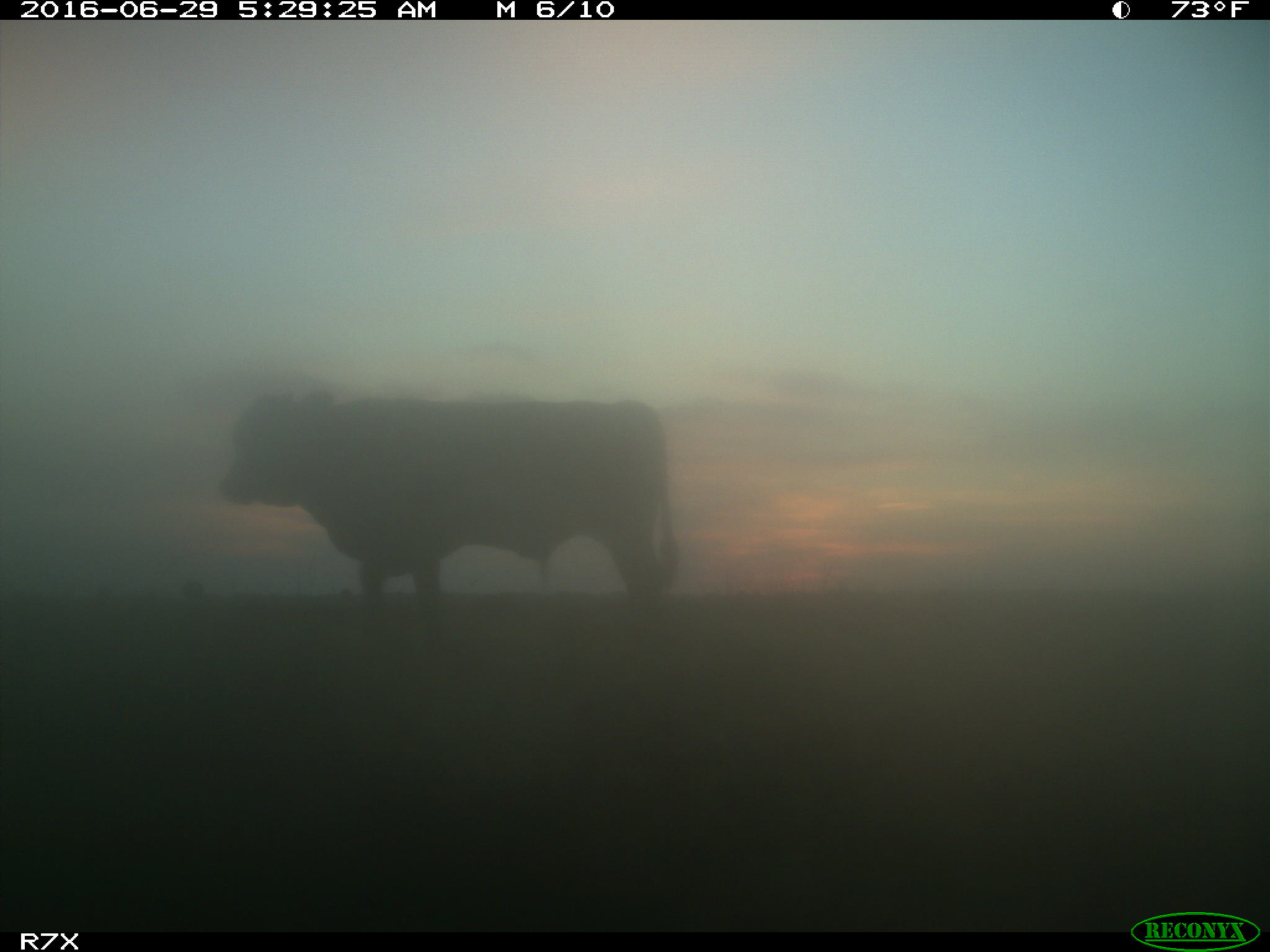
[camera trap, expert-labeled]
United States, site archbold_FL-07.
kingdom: Animalia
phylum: Chordata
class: Mammalia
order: Artiodactyla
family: Bovidae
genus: Bos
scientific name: Bos taurus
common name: domestic cow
Bos taurus (domestic cow).